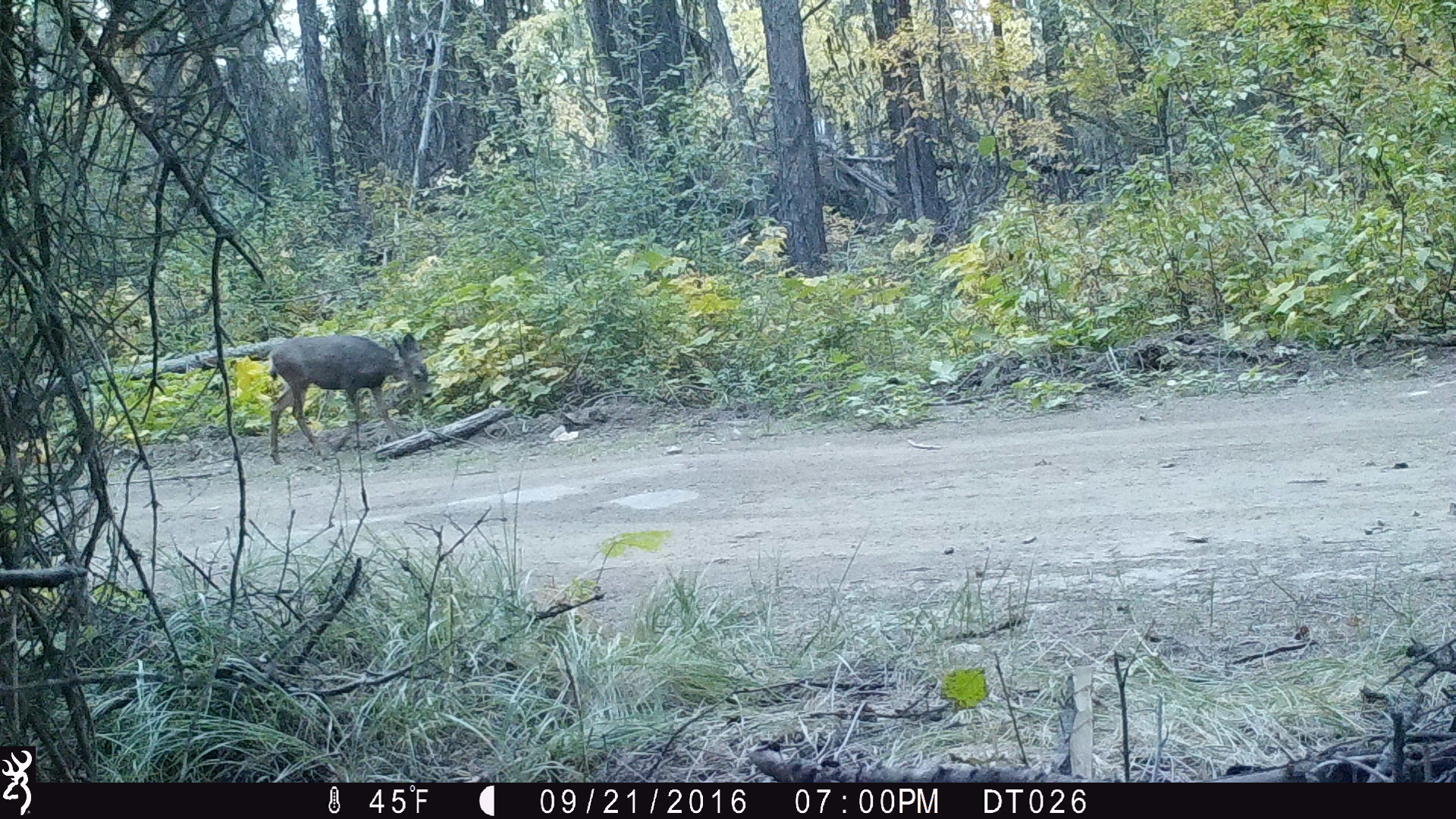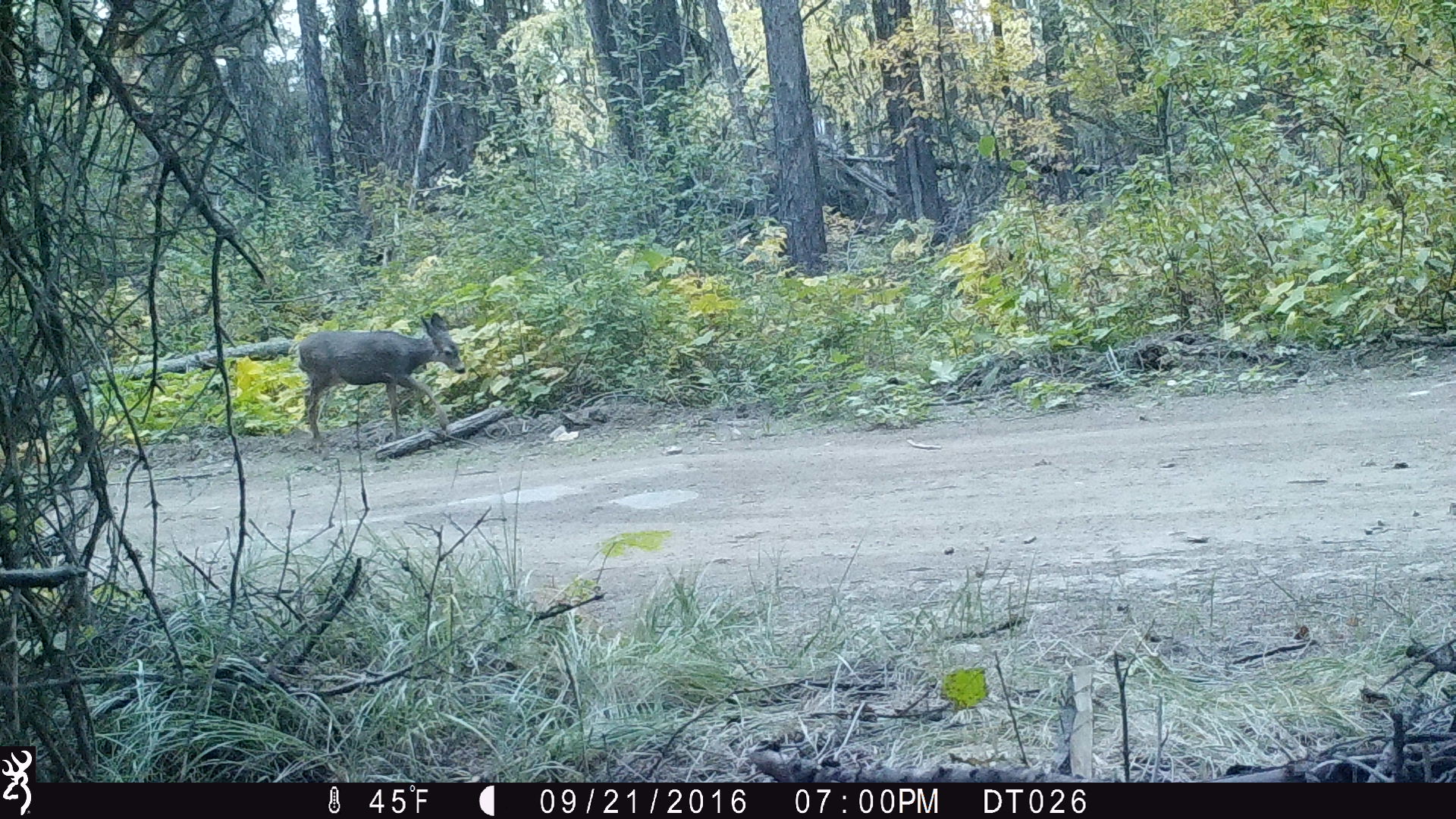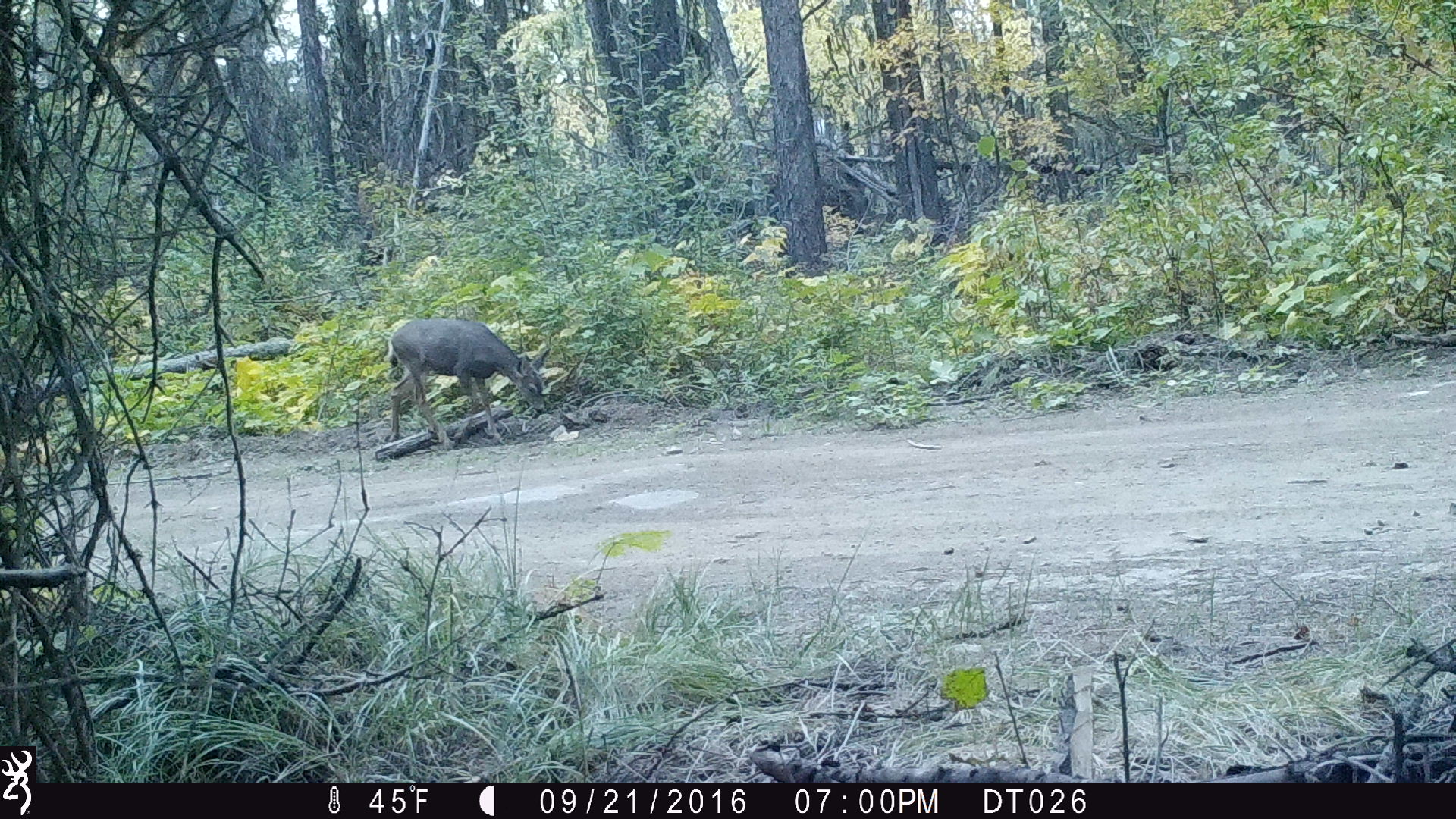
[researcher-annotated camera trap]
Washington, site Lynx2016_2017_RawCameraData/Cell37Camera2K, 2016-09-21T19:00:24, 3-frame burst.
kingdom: Animalia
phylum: Chordata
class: Mammalia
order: Artiodactyla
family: Cervidae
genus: Odocoileus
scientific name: Odocoileus hemionus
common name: mule deer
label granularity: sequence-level